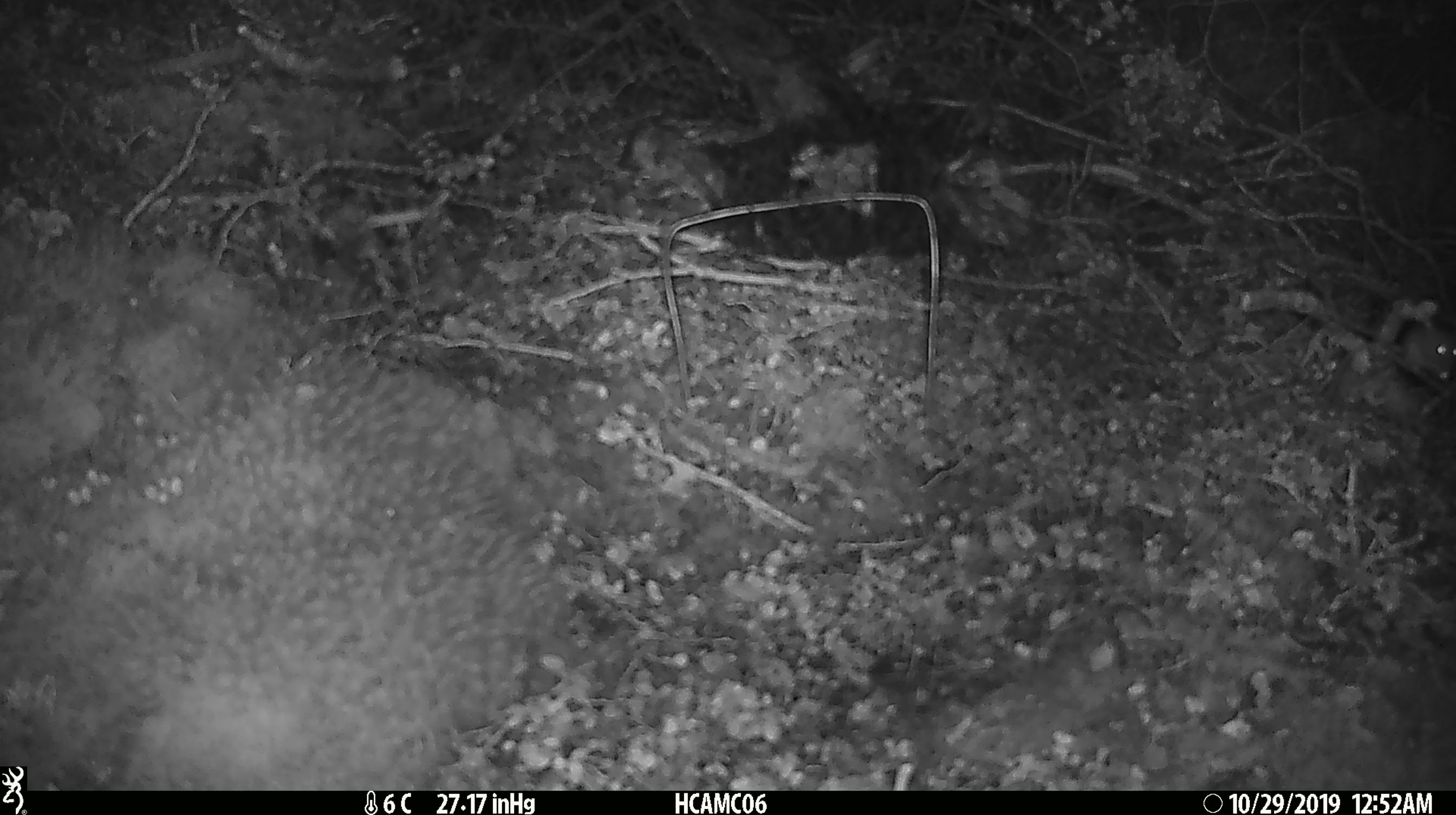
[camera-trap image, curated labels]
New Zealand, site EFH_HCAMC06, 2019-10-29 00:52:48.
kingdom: Animalia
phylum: Chordata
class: Mammalia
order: Rodentia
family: Muridae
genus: Mus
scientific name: Mus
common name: mouse